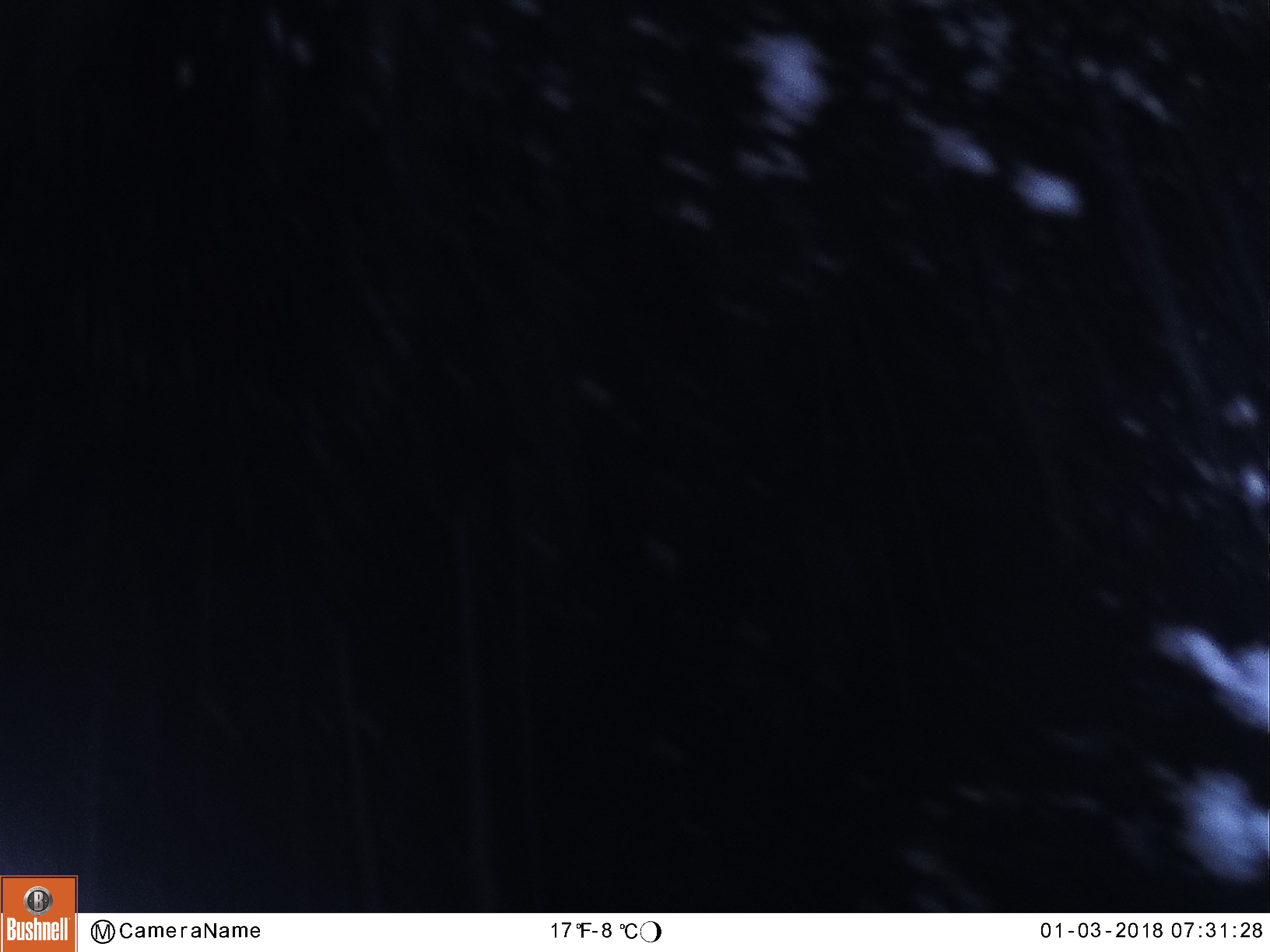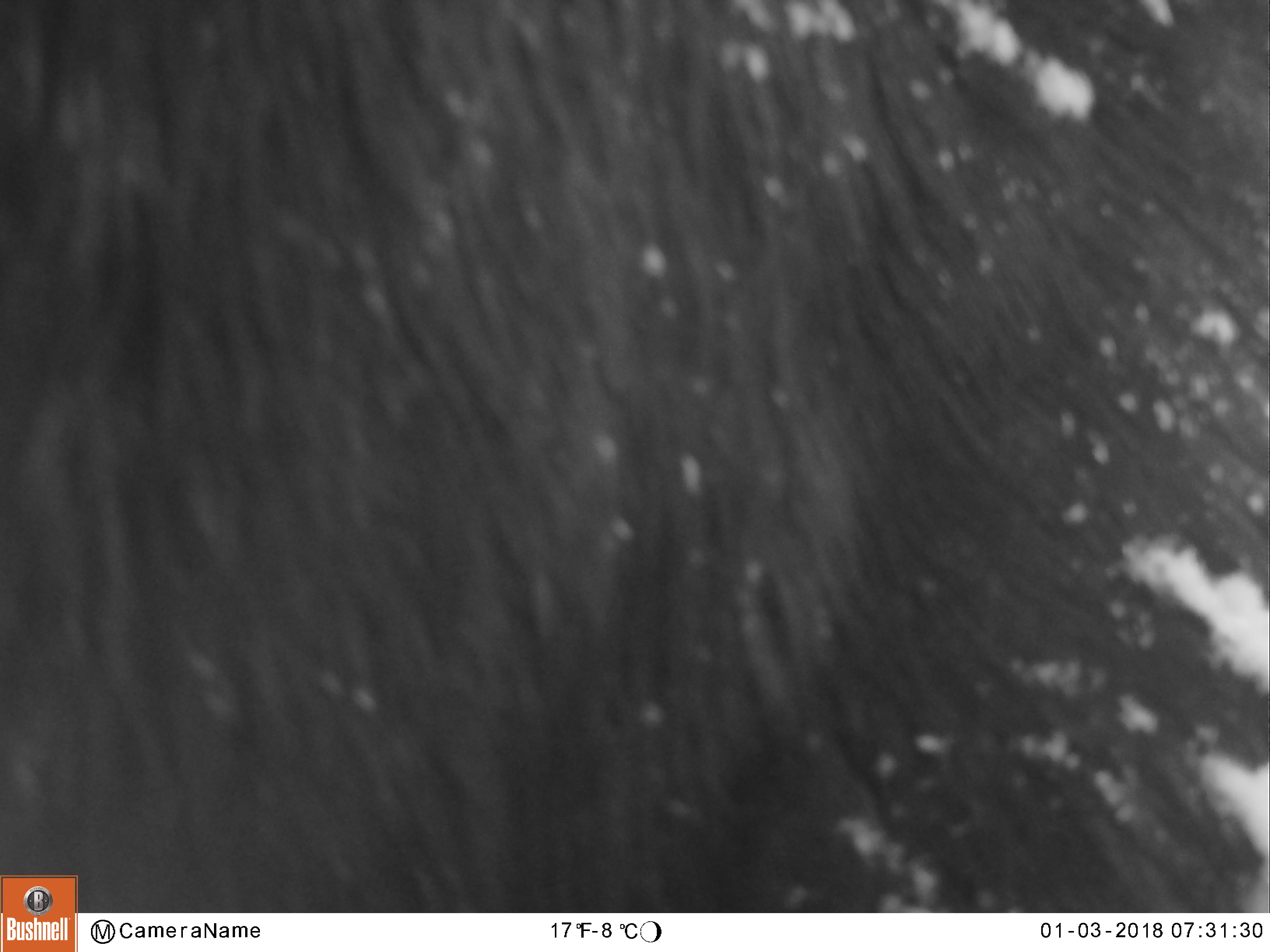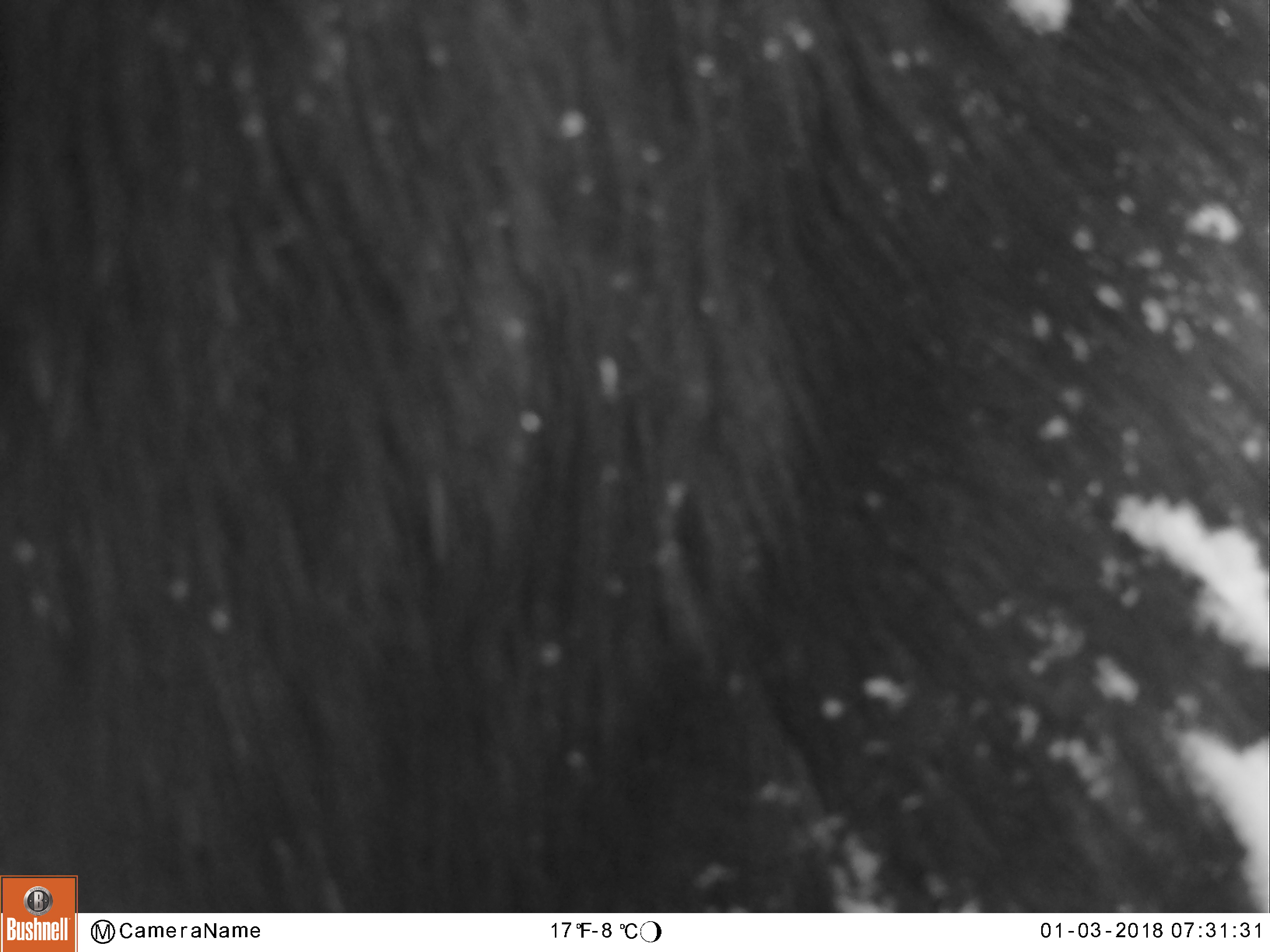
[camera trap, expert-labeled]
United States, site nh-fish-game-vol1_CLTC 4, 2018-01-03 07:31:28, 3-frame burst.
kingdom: Animalia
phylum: Chordata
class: Mammalia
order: Artiodactyla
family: Cervidae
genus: Alces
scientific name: Alces alces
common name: moose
Moose (Alces alces).